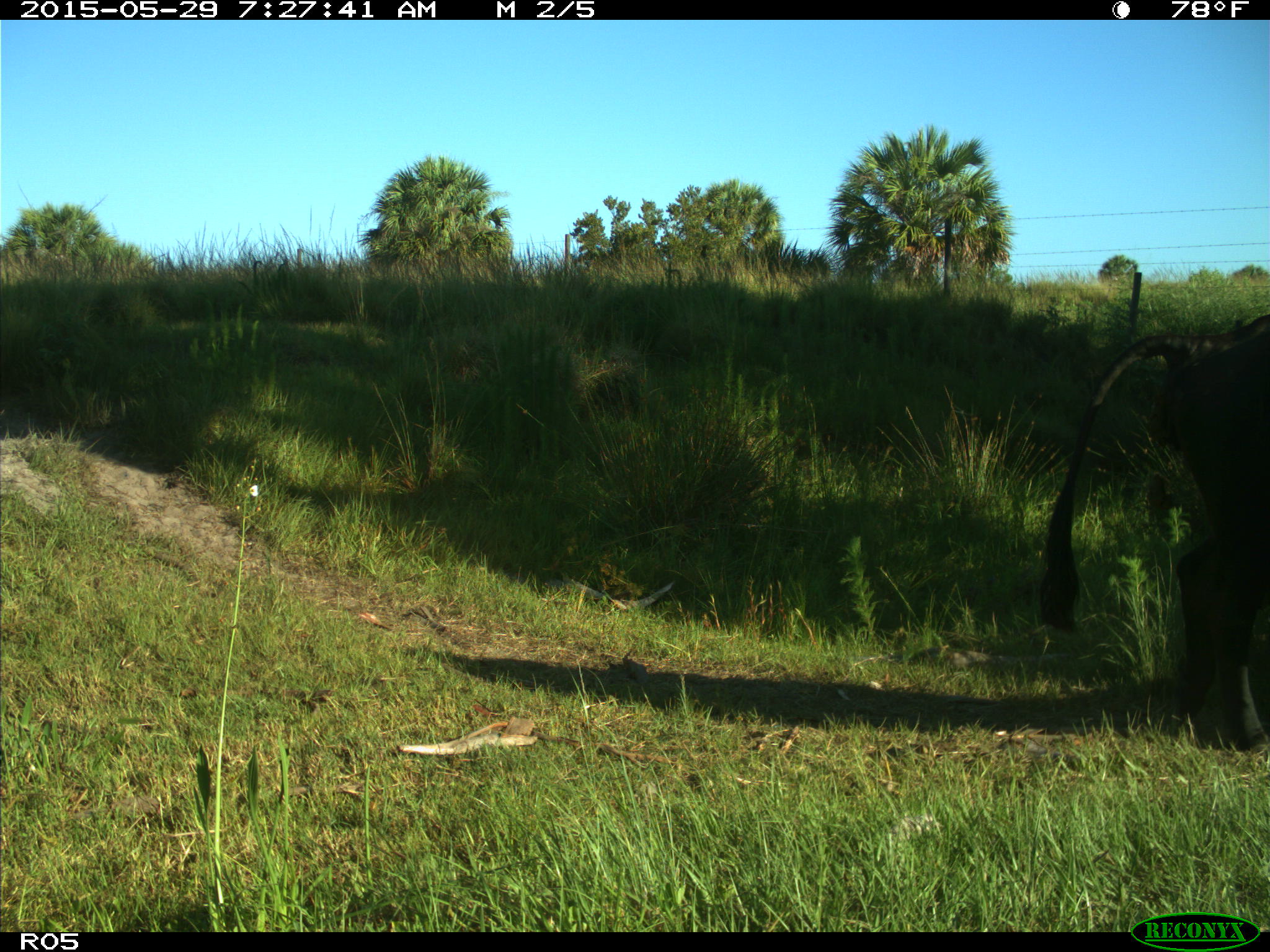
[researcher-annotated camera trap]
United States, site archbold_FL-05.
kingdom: Animalia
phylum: Chordata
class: Mammalia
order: Artiodactyla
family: Bovidae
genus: Bos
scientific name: Bos taurus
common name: domestic cow